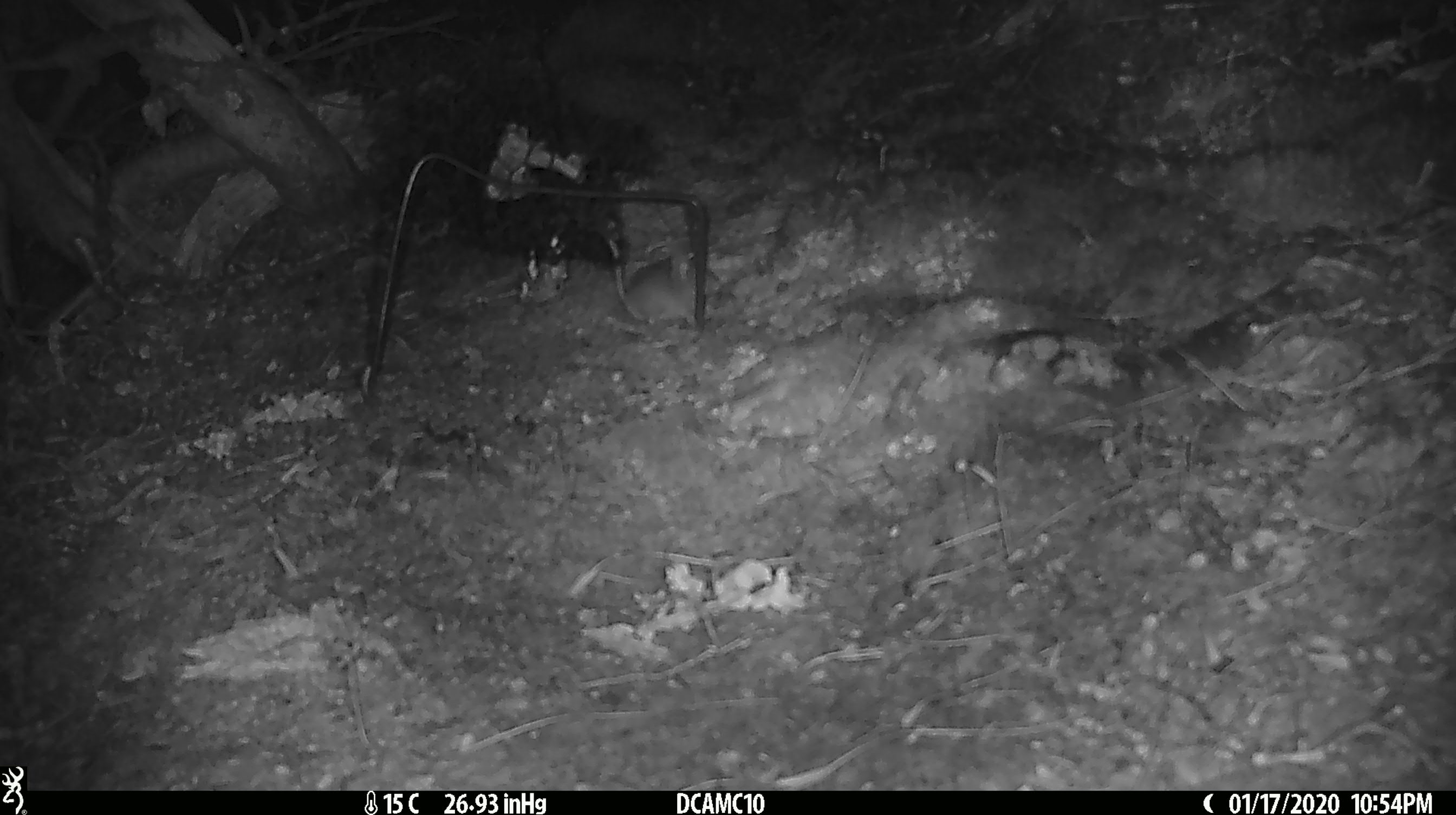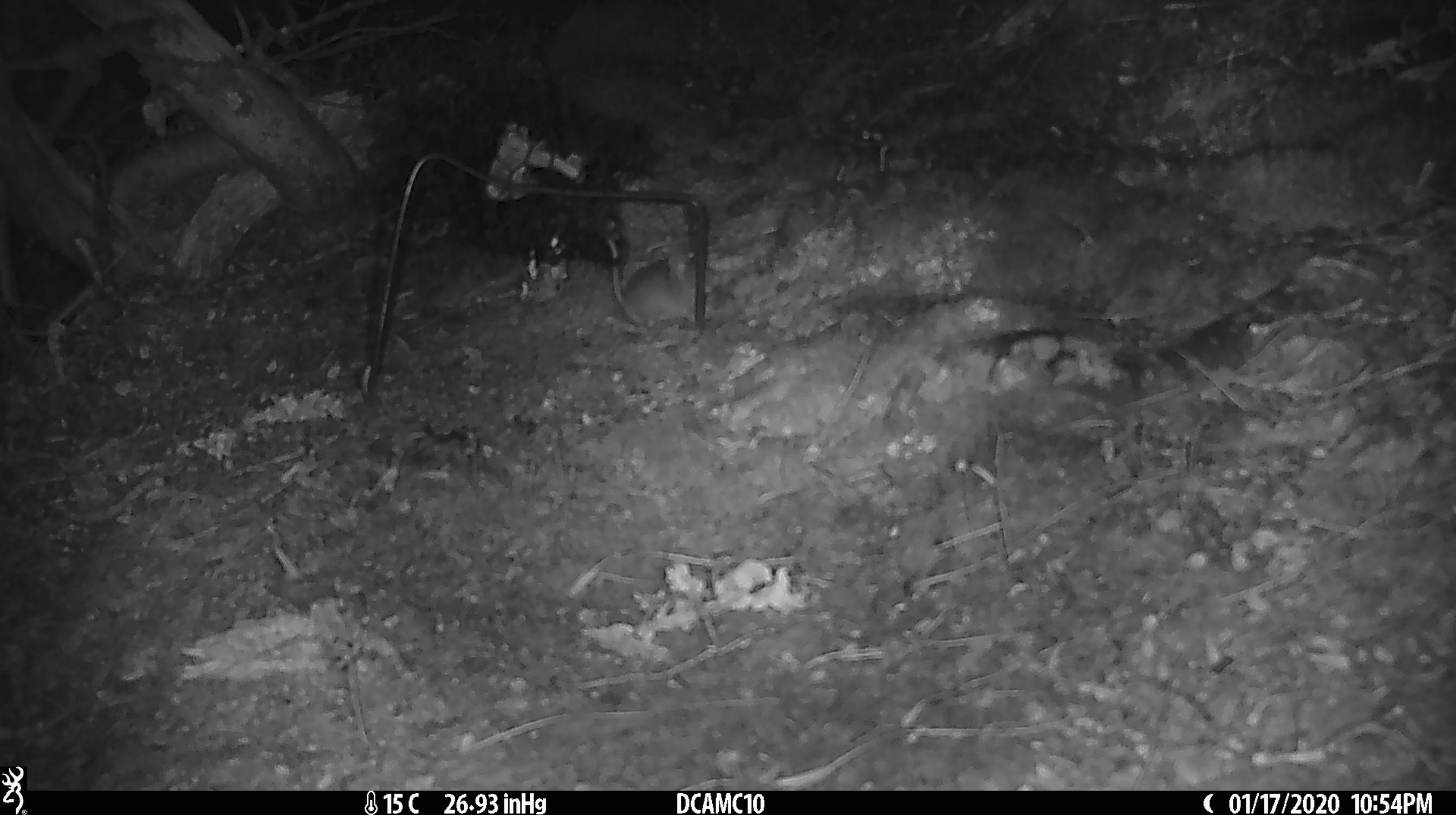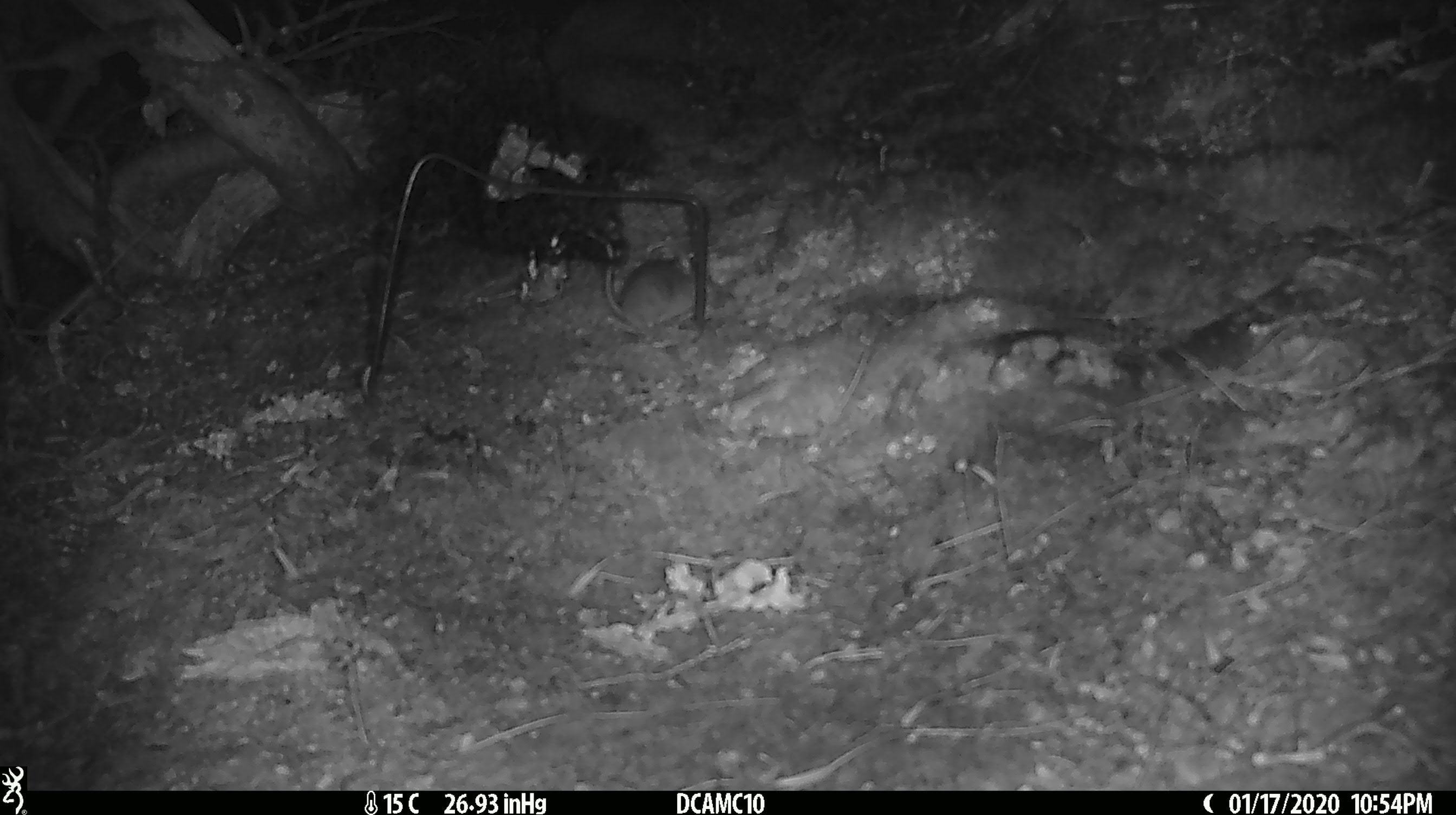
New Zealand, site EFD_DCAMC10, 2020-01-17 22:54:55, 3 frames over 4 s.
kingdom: Animalia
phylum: Chordata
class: Mammalia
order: Rodentia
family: Muridae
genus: Mus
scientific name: Mus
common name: mouse